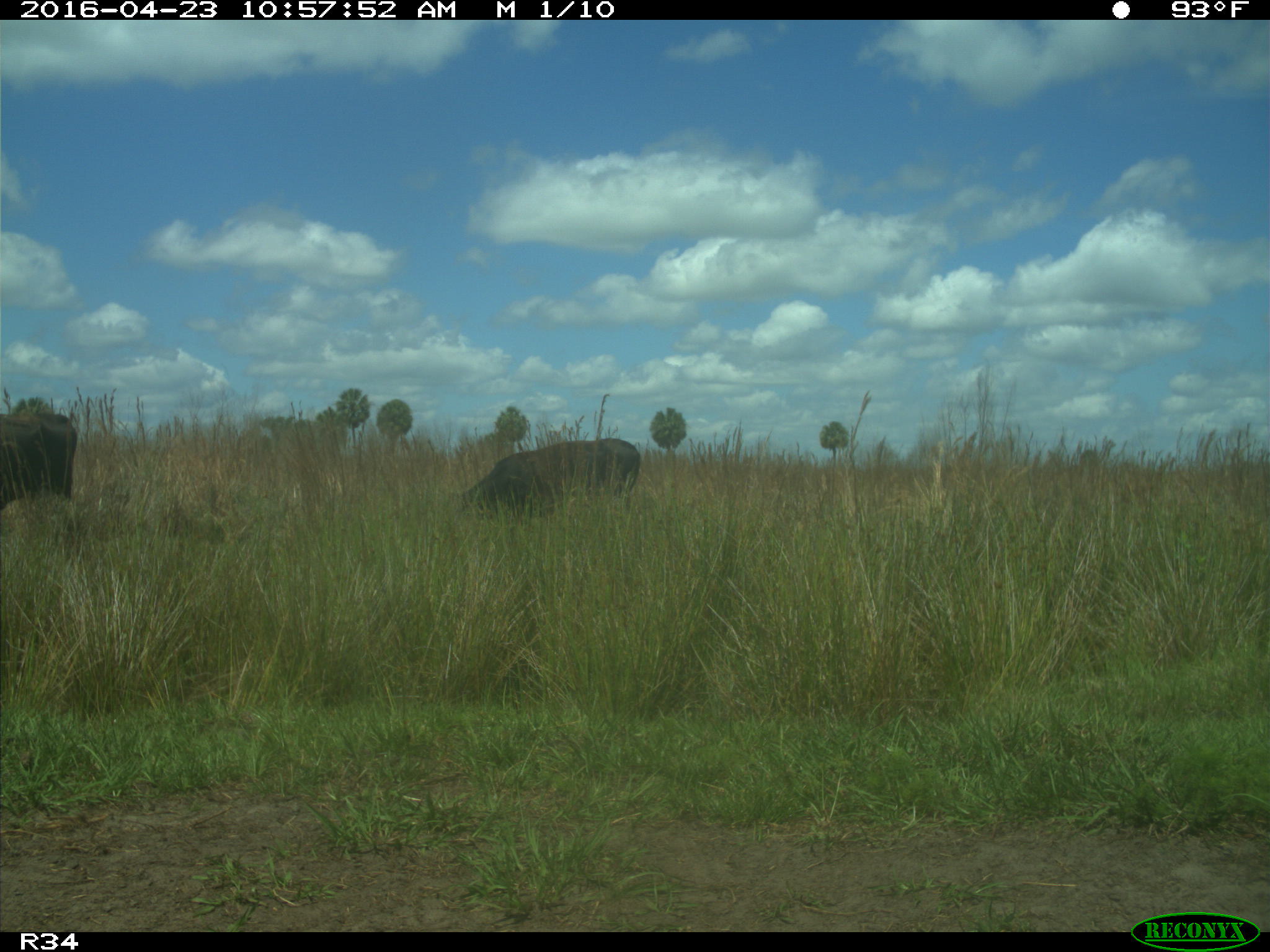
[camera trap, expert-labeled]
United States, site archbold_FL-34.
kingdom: Animalia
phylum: Chordata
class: Mammalia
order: Artiodactyla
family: Bovidae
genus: Bos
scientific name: Bos taurus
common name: domestic cow